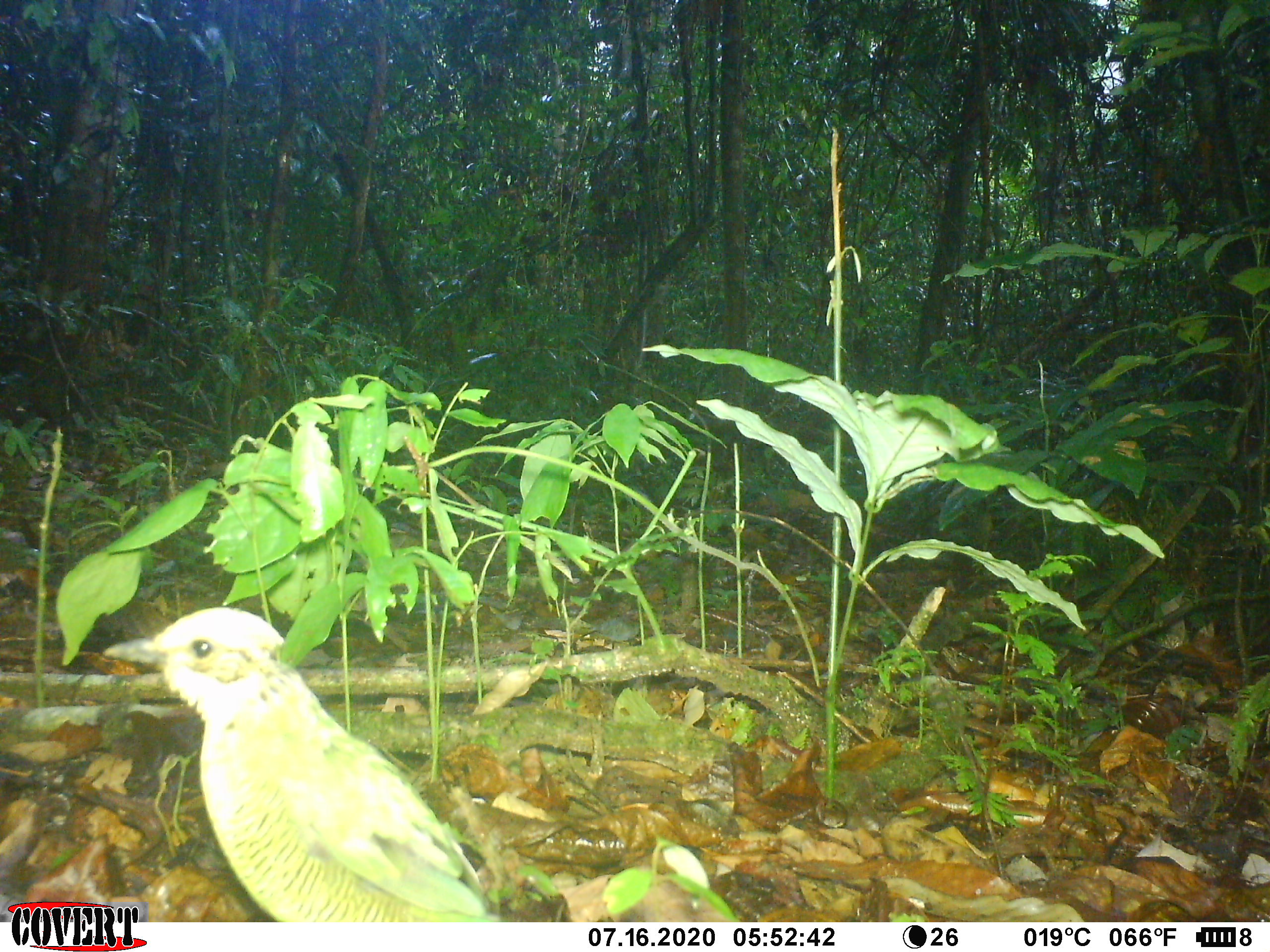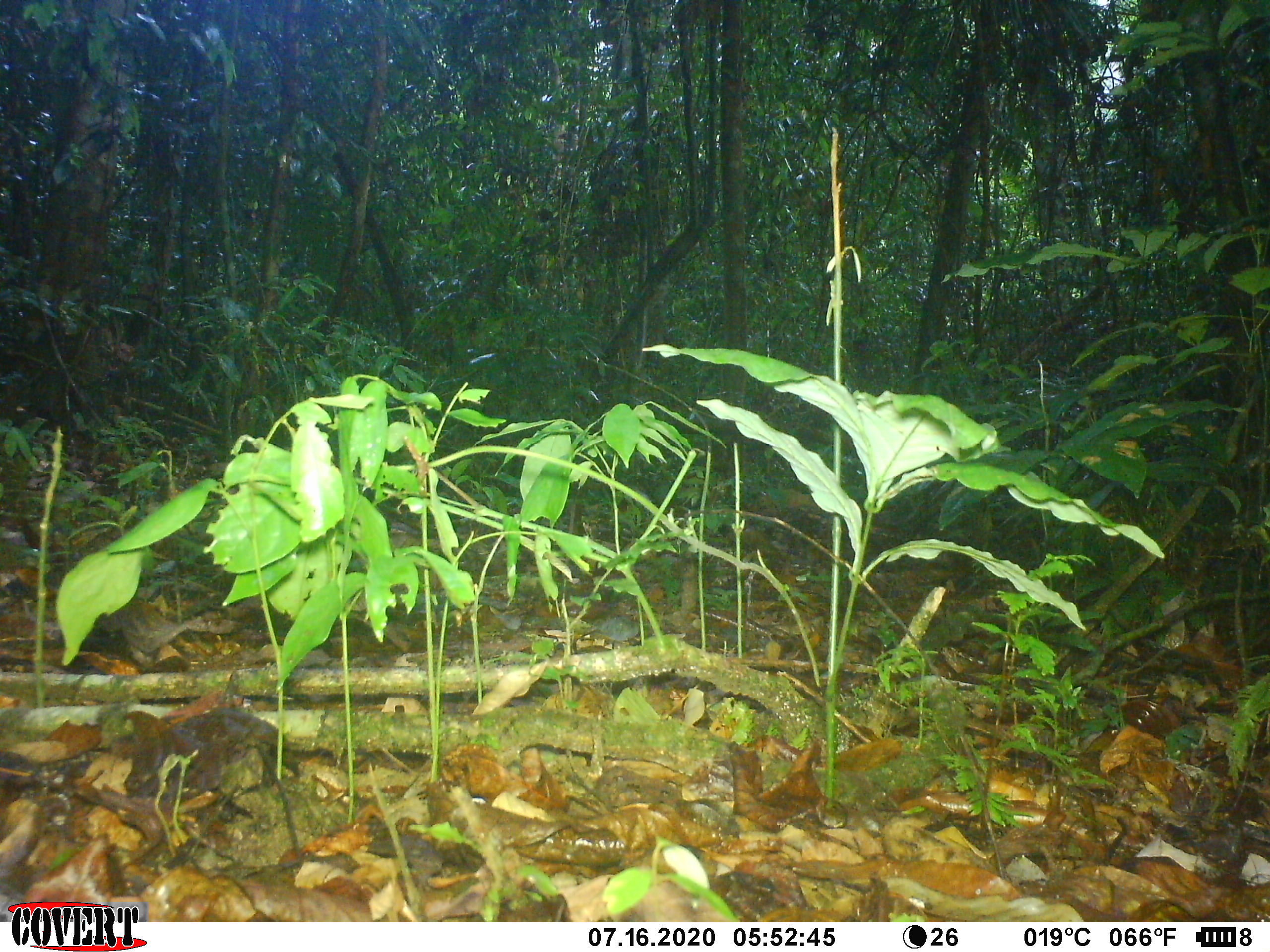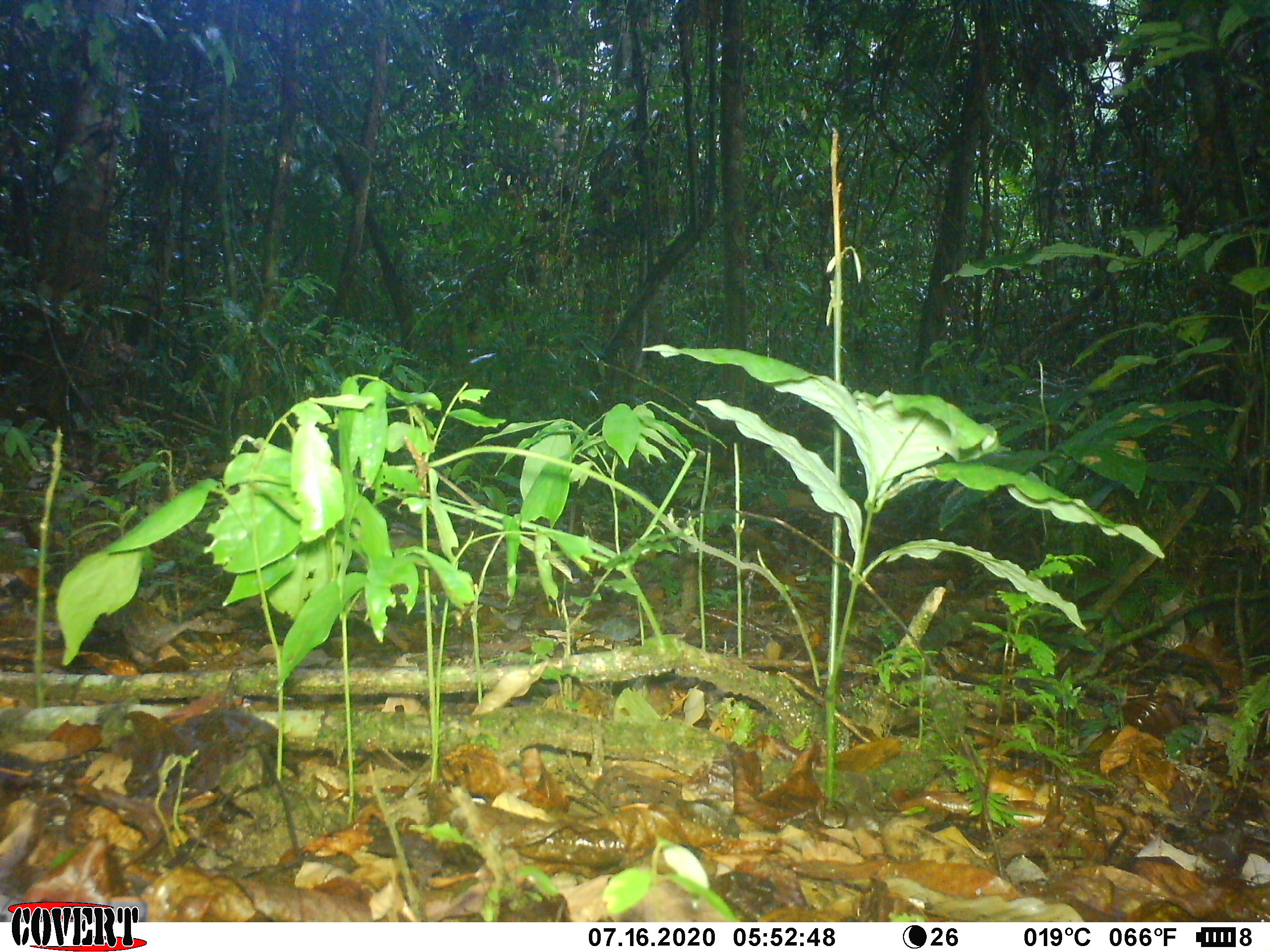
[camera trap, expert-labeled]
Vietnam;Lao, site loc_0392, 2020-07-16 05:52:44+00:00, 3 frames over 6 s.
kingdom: Animalia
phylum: Chordata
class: Aves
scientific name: Aves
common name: bird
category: unidentified bird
Unidentified bird (bird) (Aves). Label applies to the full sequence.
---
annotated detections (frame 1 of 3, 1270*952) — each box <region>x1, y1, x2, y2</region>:
unidentified bird: <region>102, 605, 496, 921</region>